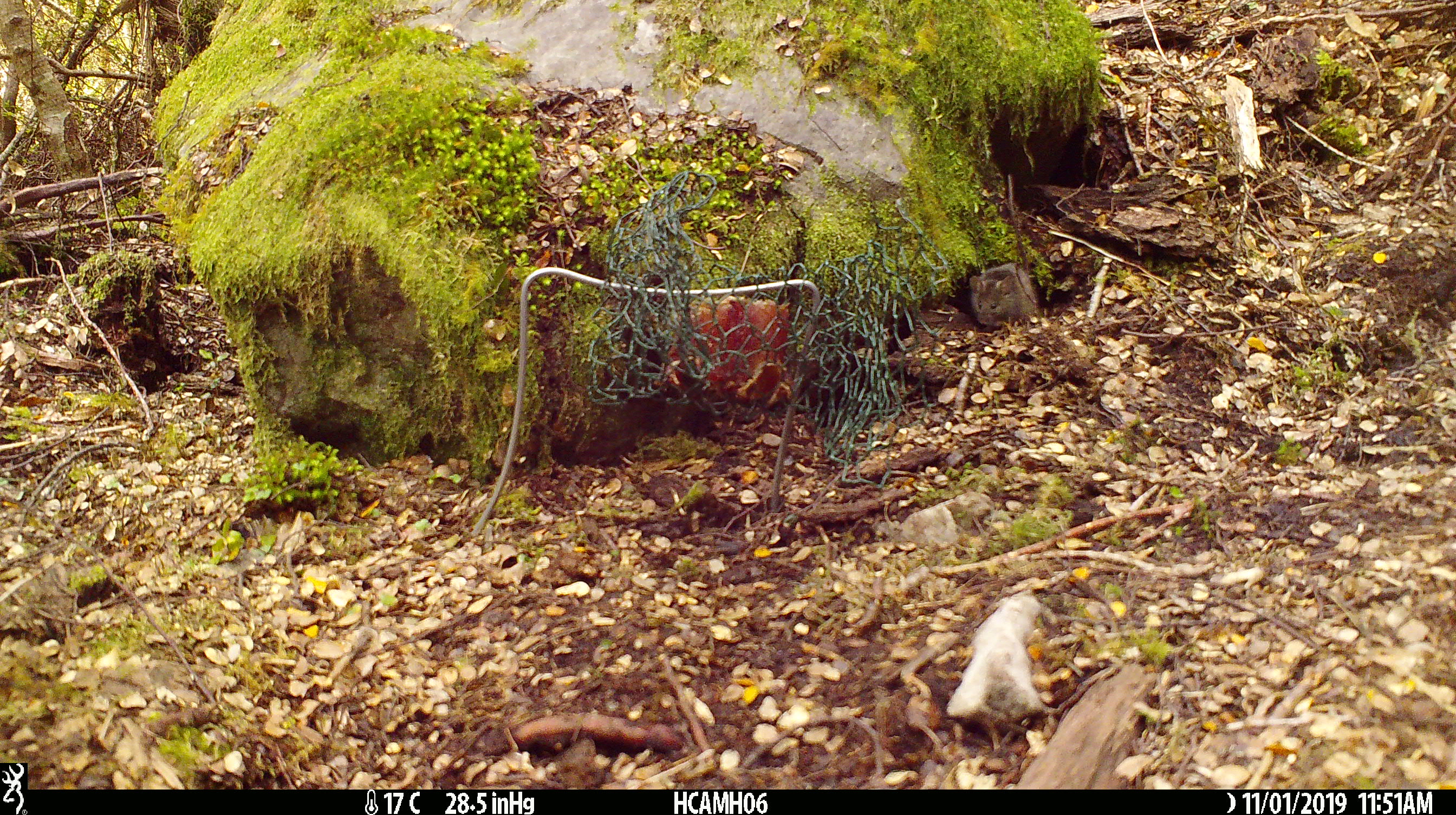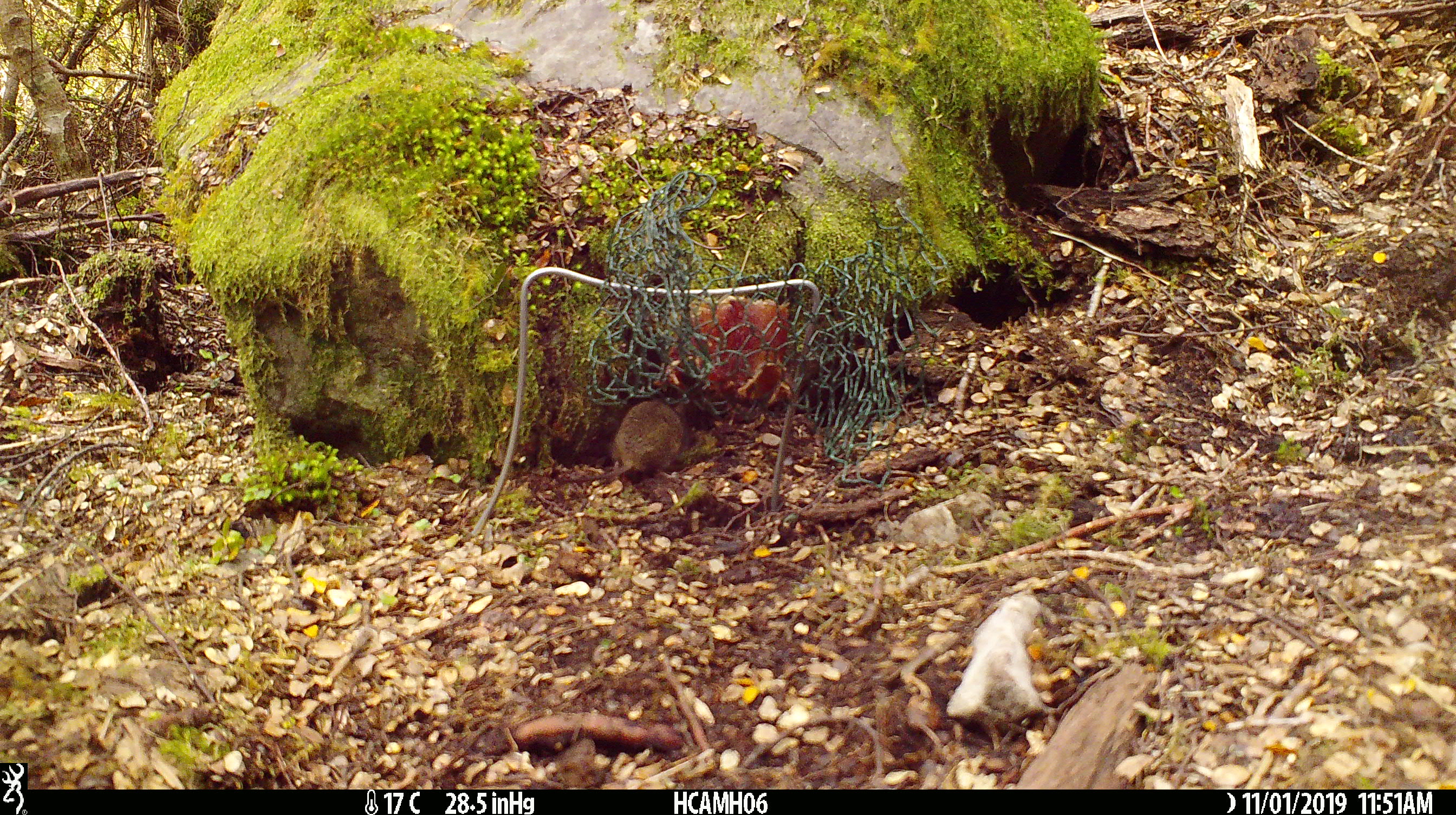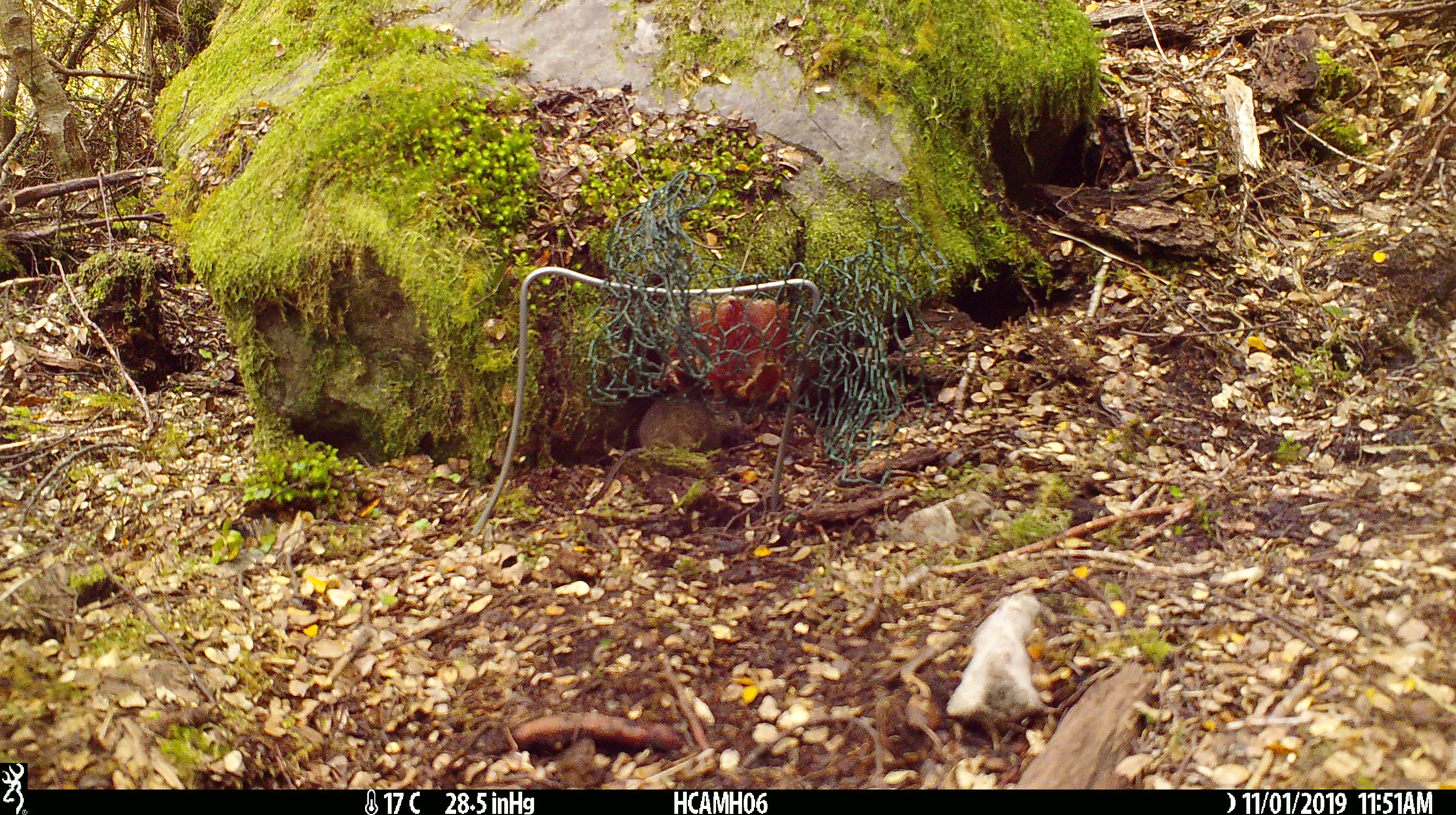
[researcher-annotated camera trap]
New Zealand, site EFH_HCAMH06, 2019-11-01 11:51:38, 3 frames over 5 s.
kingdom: Animalia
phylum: Chordata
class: Mammalia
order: Rodentia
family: Muridae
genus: Mus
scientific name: Mus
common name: mouse